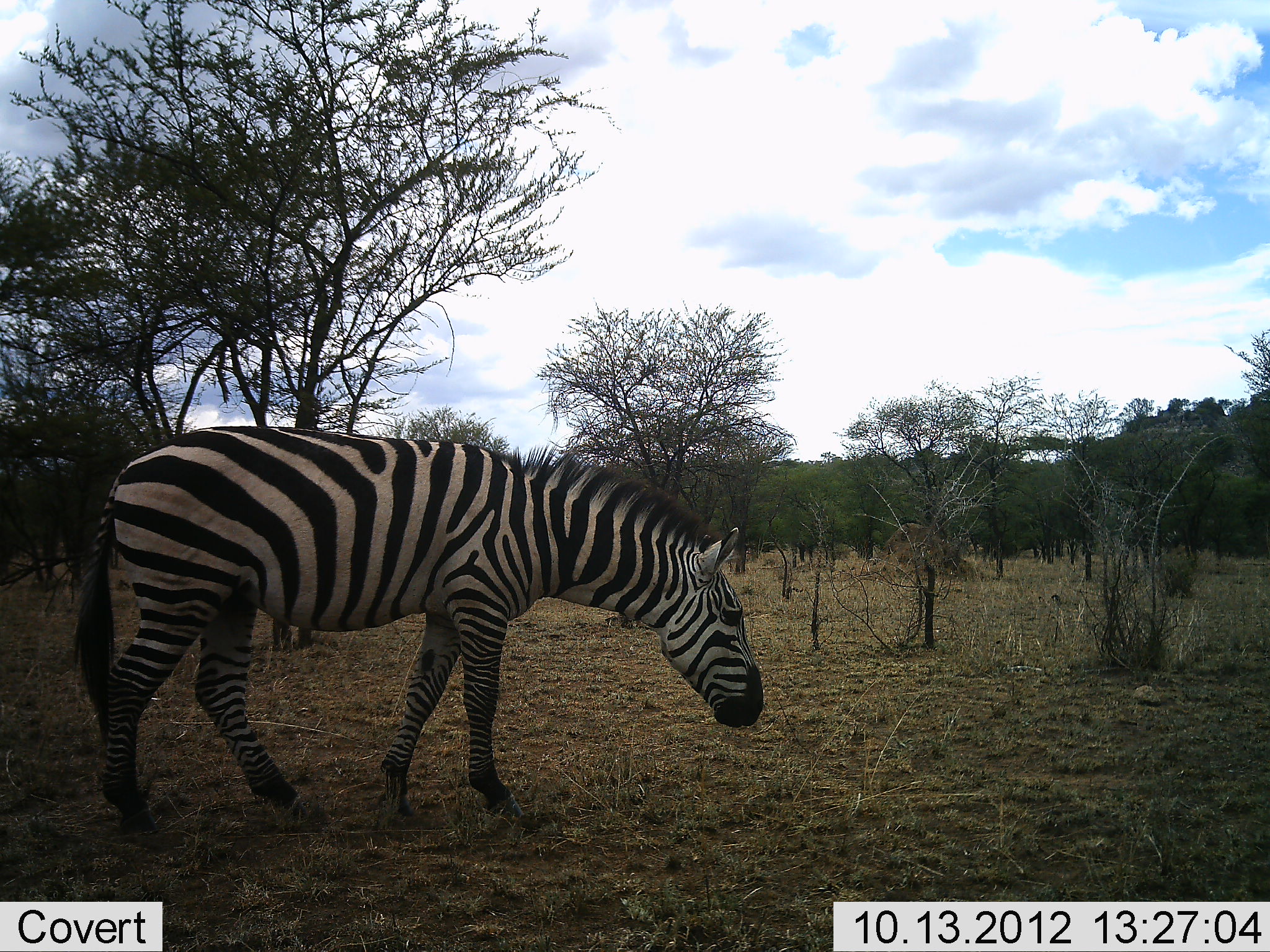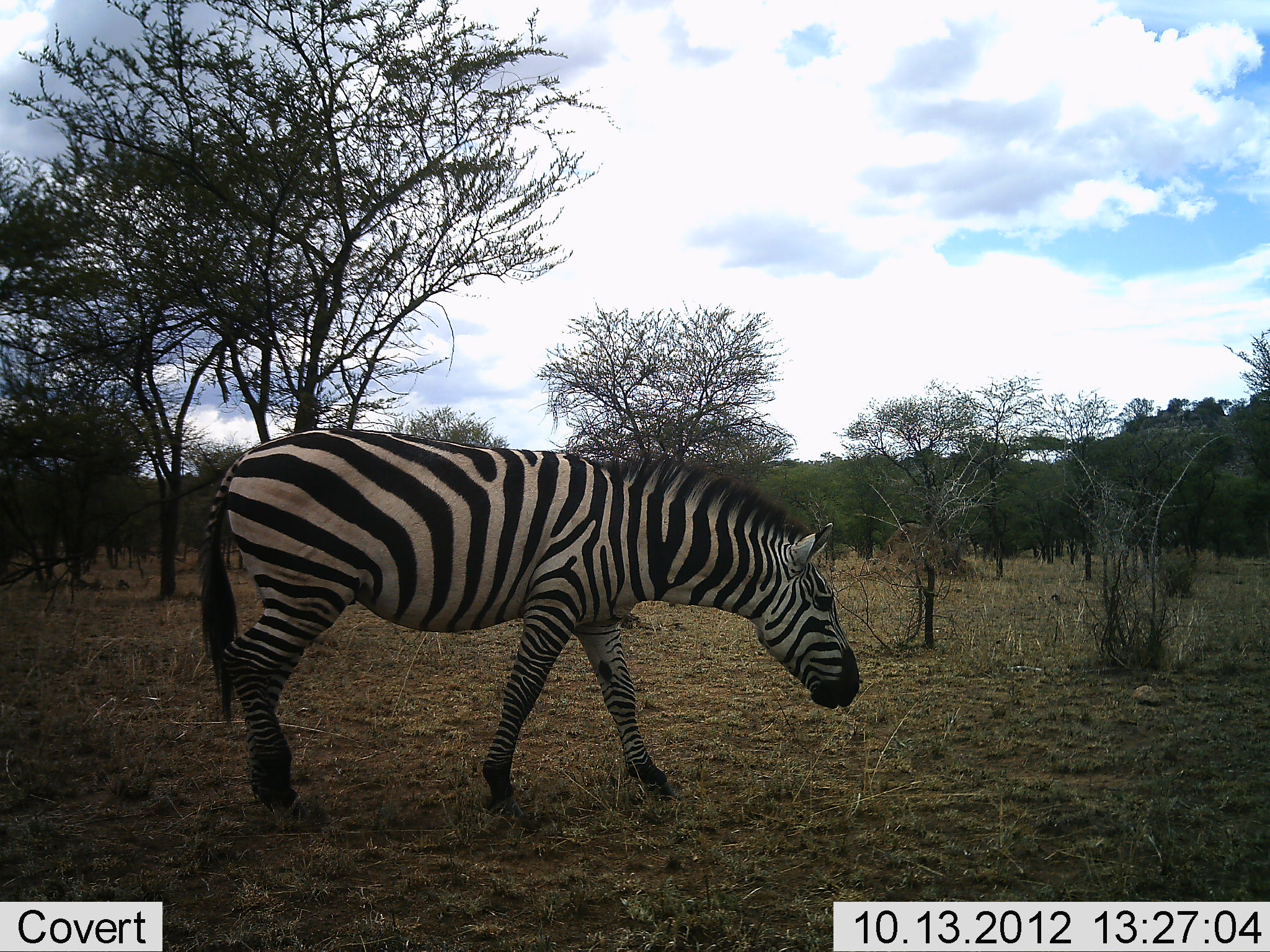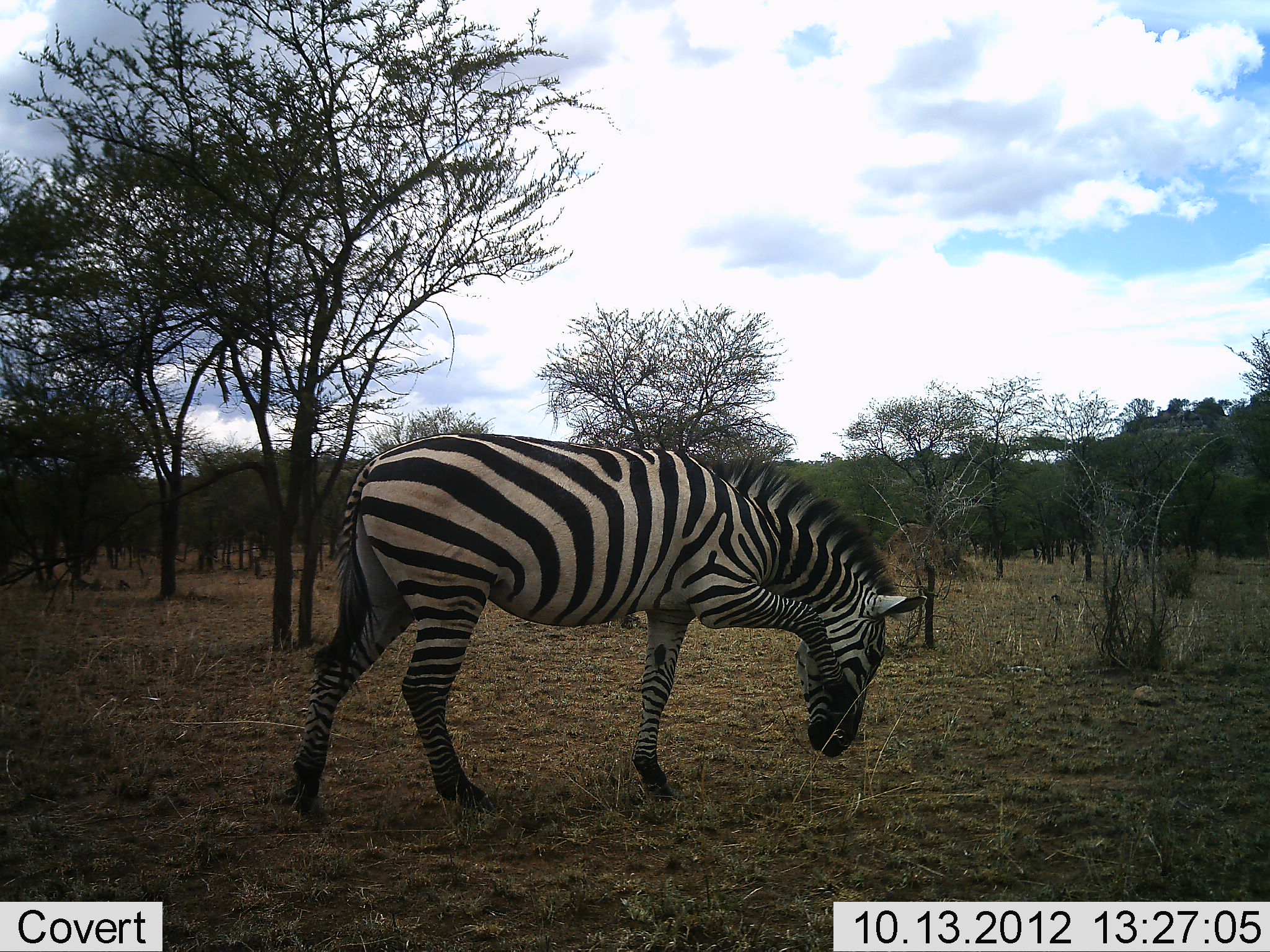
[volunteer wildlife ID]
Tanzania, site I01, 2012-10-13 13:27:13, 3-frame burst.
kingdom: Animalia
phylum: Chordata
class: Mammalia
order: Perissodactyla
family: Equidae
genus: Equus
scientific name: Equus quagga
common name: plains zebra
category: zebra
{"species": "zebra (plains zebra) (Equus quagga)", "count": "1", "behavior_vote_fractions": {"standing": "0%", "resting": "0%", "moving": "90%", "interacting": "0%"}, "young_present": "0%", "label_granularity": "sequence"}